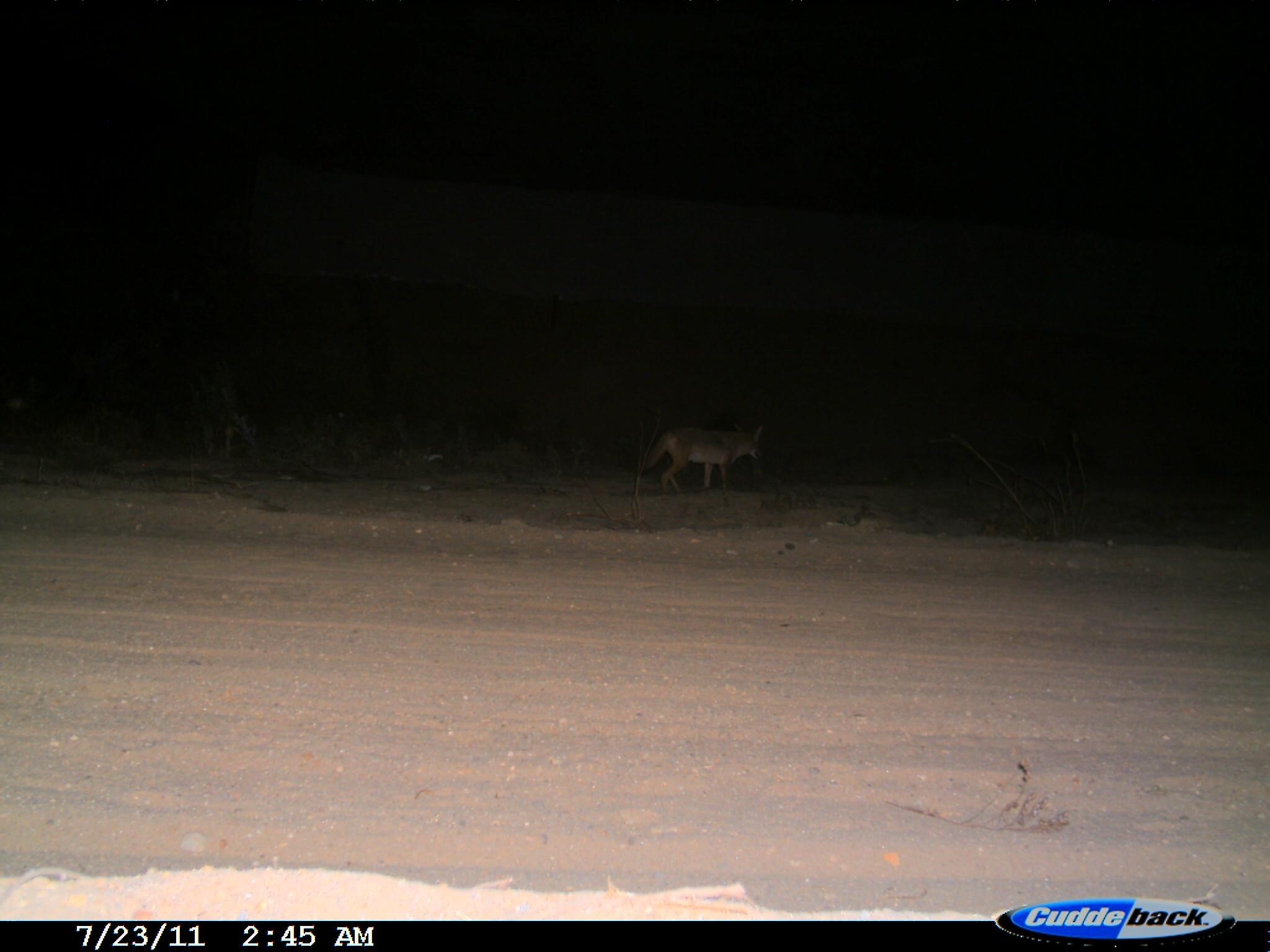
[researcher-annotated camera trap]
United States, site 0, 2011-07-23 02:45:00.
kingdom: Animalia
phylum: Chordata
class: Mammalia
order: Carnivora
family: Canidae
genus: Canis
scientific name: Canis latrans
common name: coyote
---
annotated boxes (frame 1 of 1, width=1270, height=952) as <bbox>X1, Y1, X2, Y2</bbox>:
coyote: <bbox>637, 408, 773, 503</bbox>